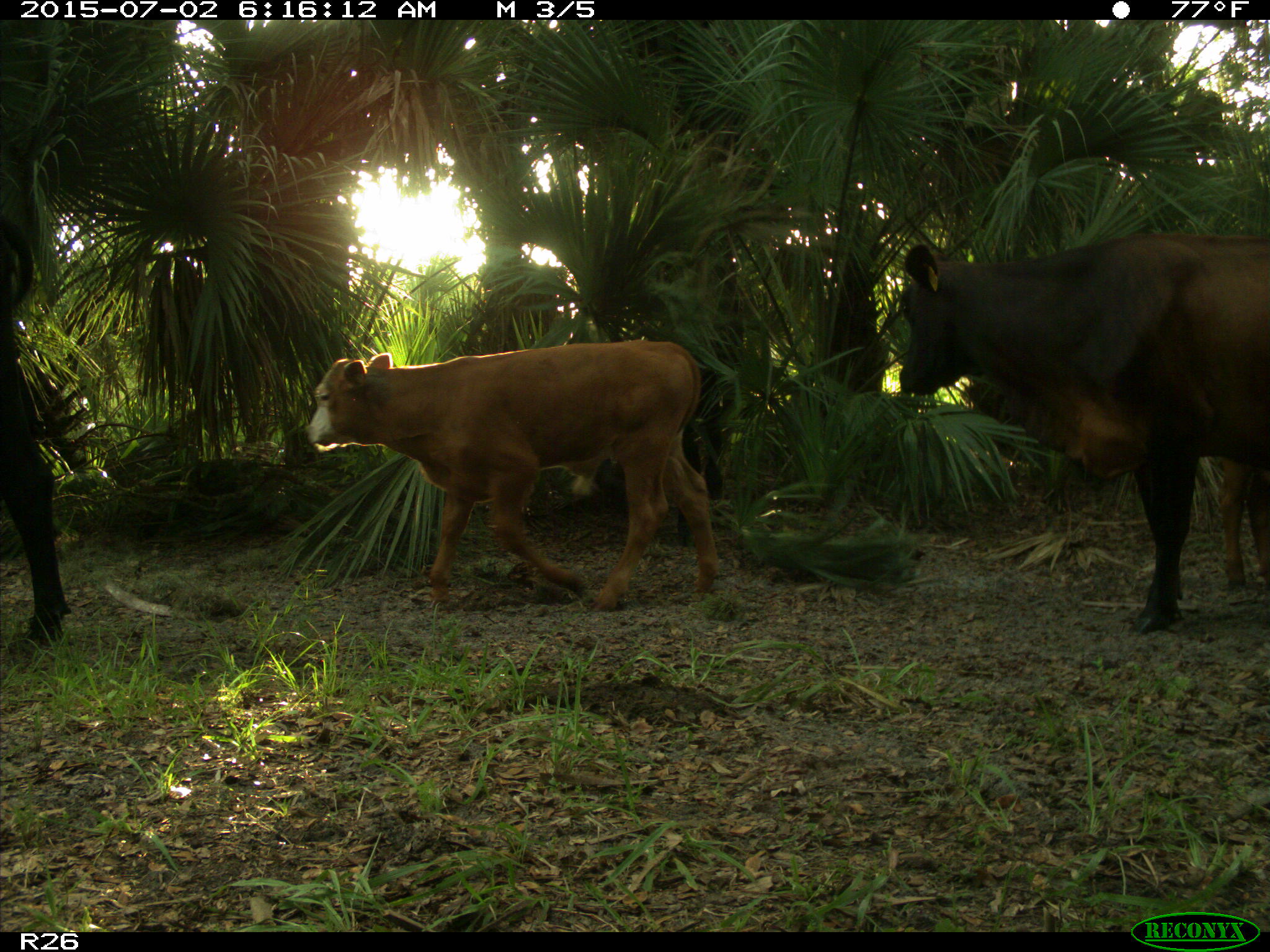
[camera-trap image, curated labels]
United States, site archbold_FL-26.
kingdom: Animalia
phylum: Chordata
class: Mammalia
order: Artiodactyla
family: Bovidae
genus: Bos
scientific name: Bos taurus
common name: domestic cow